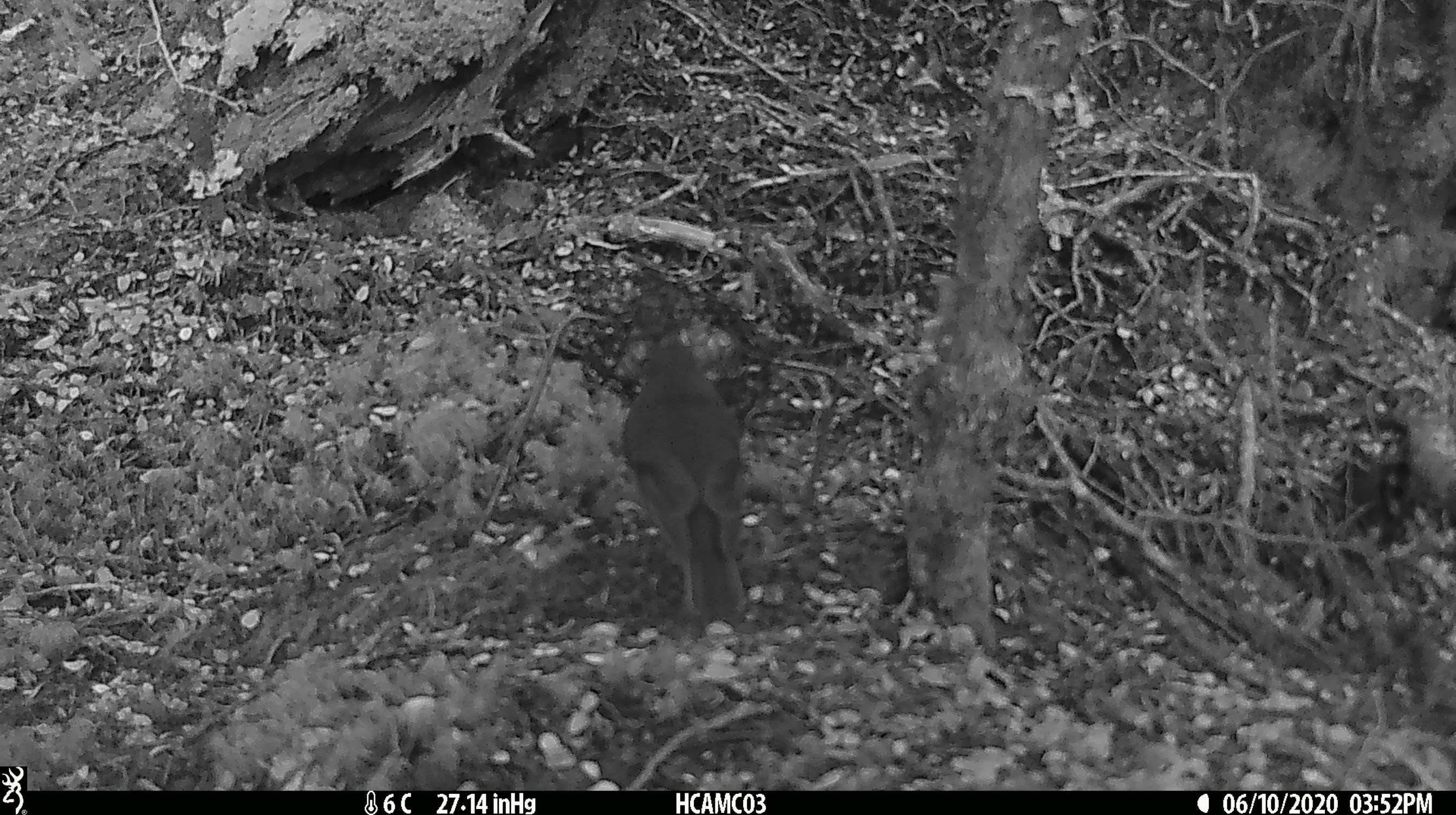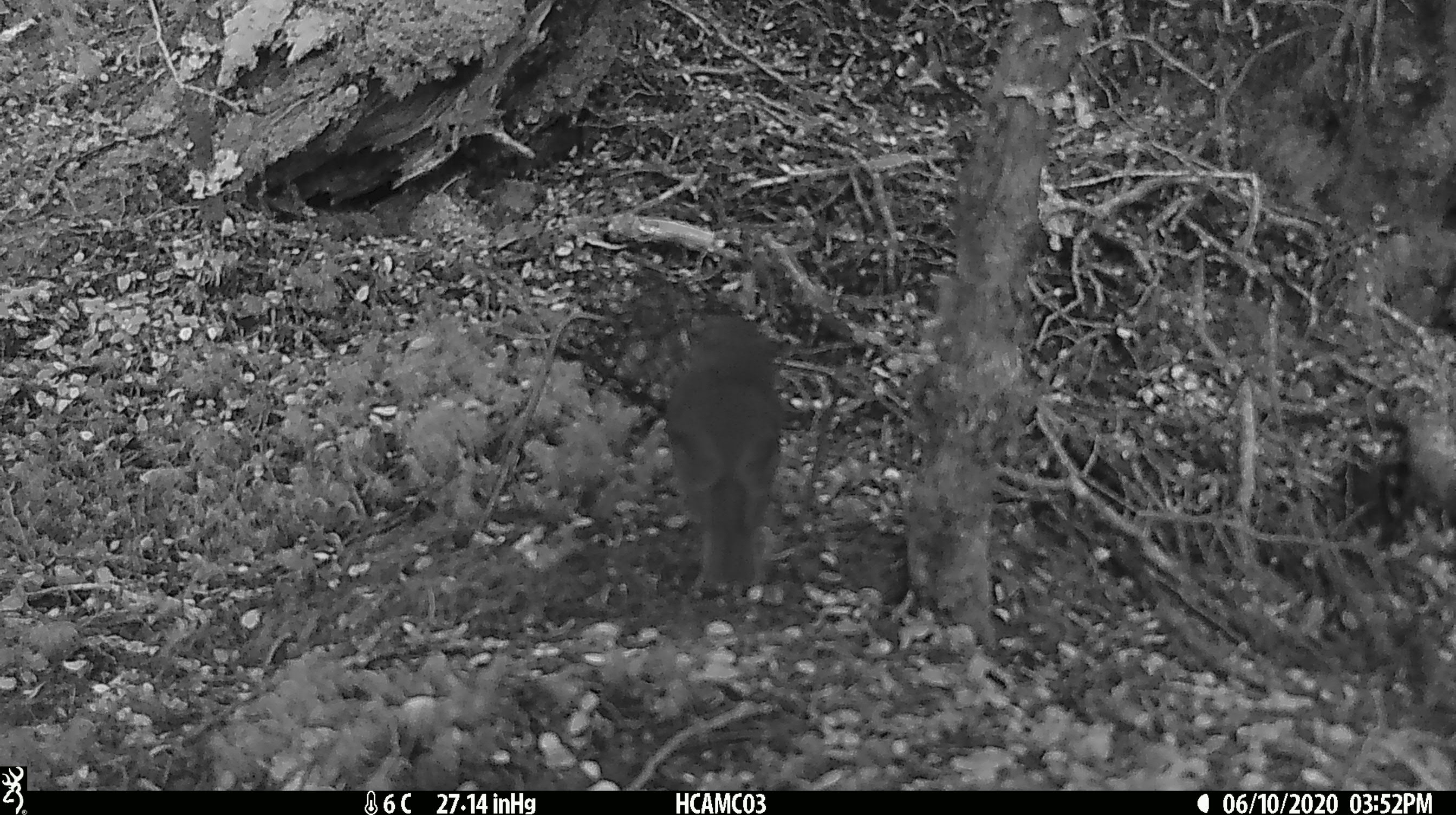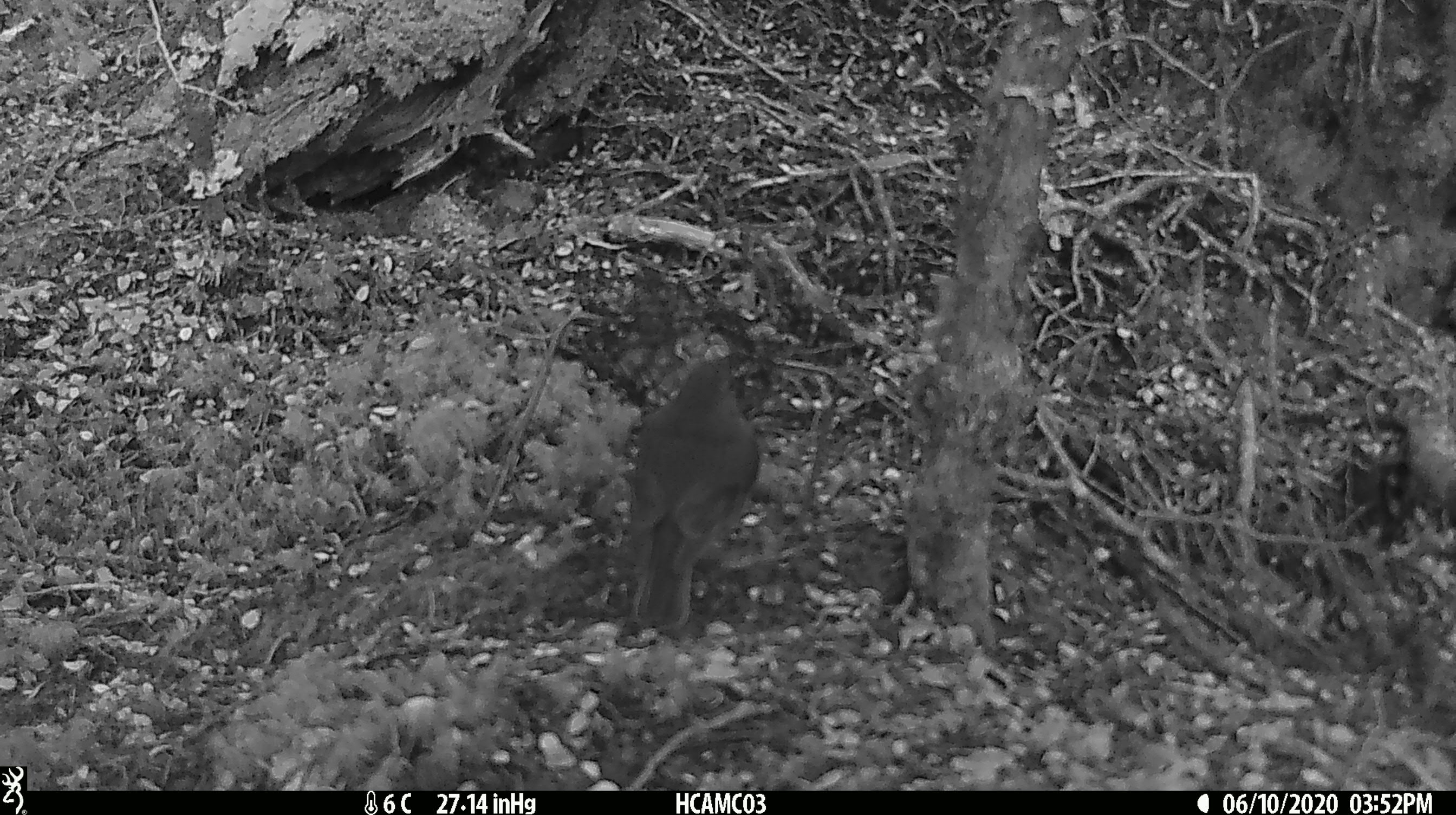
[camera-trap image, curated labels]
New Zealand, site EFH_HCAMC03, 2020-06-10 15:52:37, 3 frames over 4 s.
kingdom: Animalia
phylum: Chordata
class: Aves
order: Passeriformes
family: Petroicidae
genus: Petroica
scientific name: Petroica australis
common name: new zealand robin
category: robin